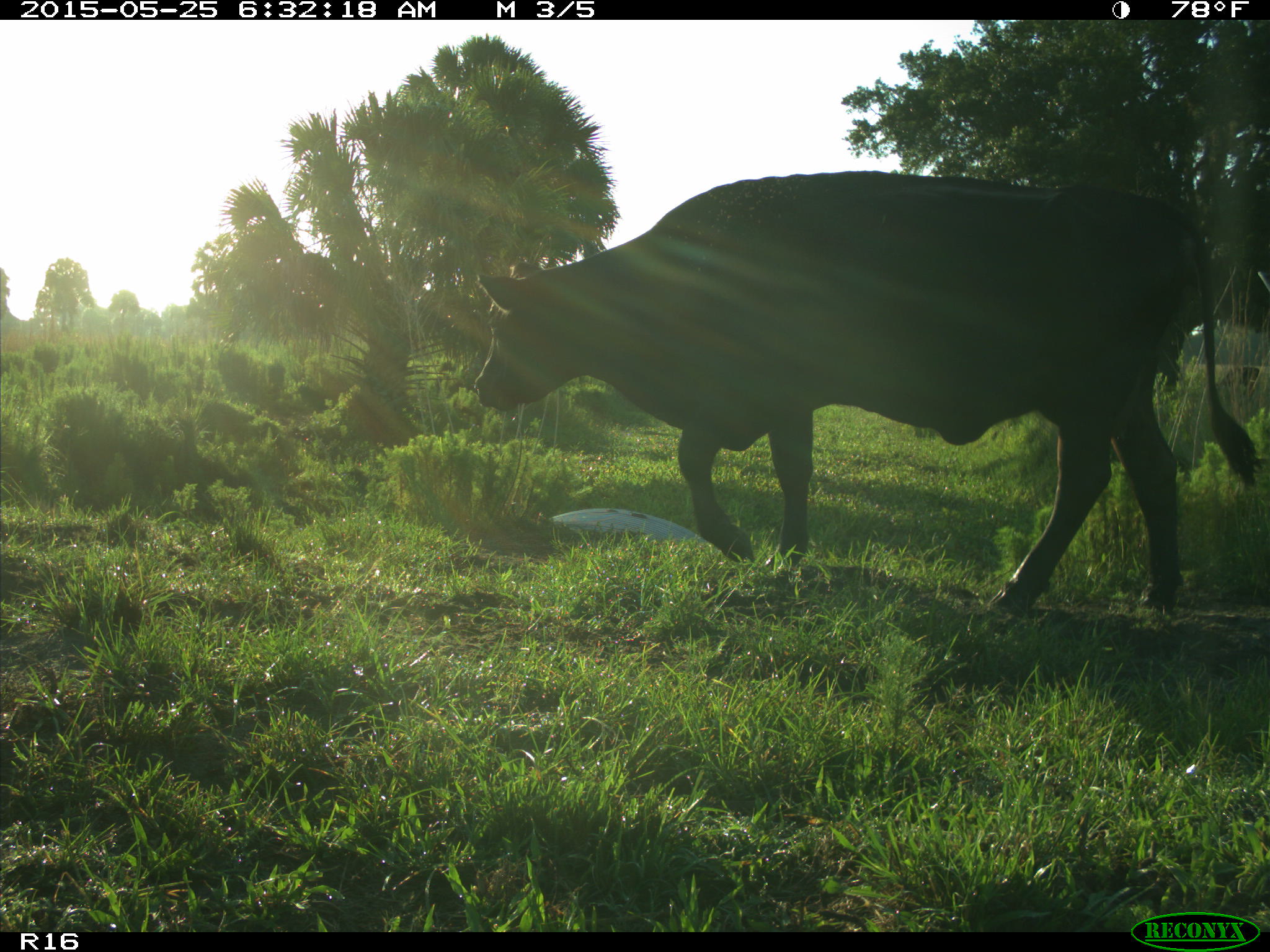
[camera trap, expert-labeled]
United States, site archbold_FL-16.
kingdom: Animalia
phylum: Chordata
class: Mammalia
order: Artiodactyla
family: Bovidae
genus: Bos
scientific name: Bos taurus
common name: domestic cow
Bos taurus (domestic cow).